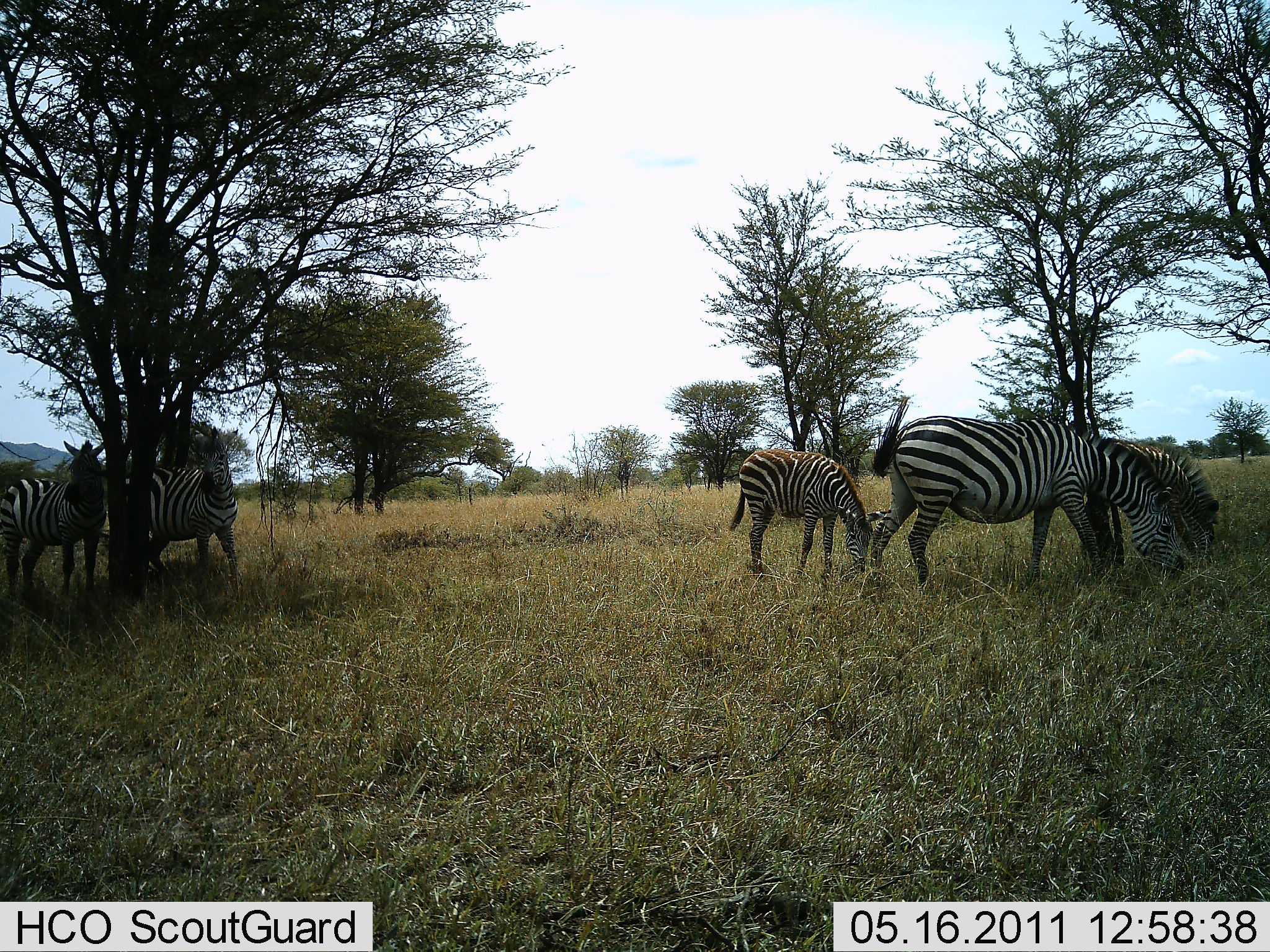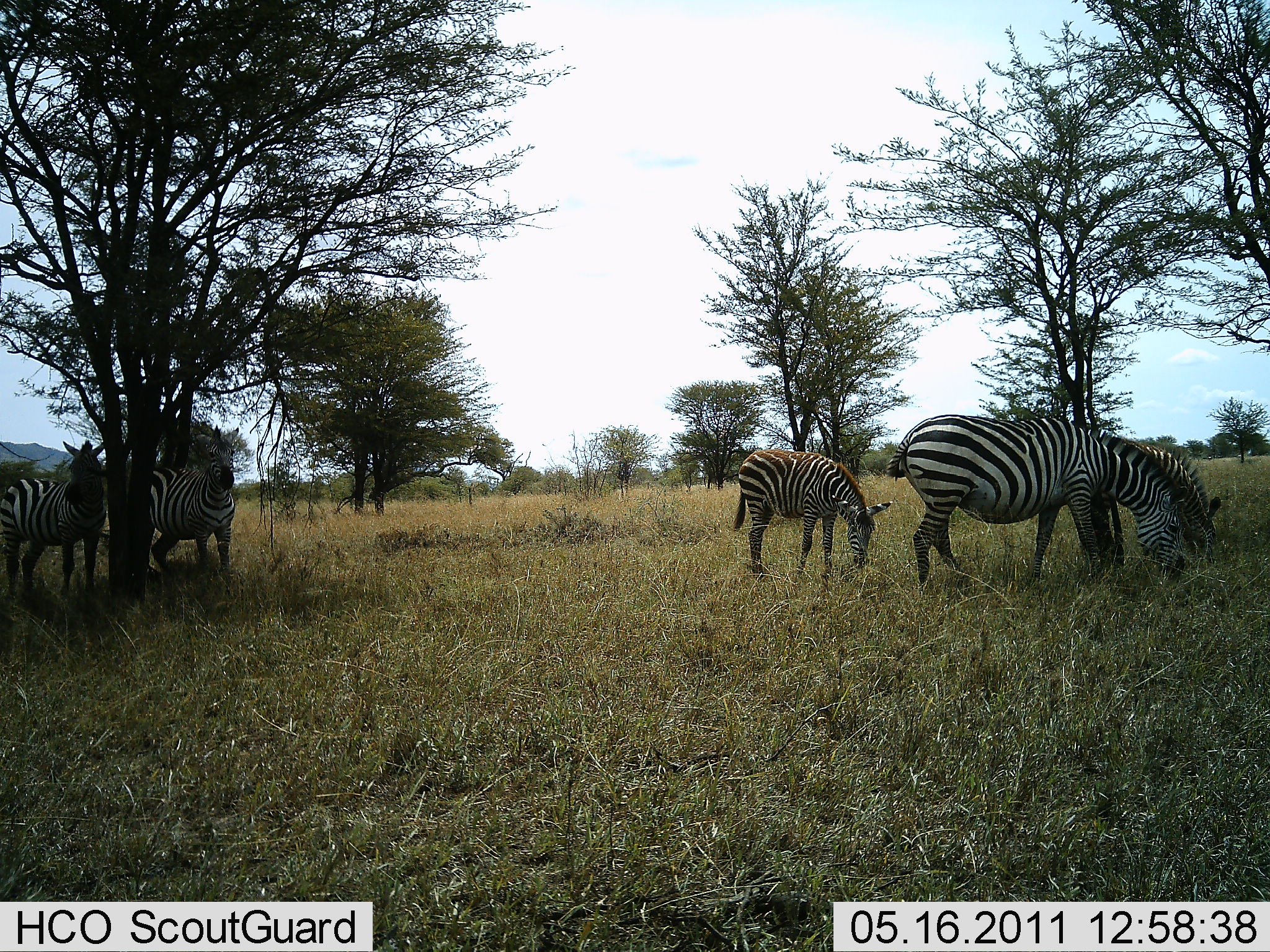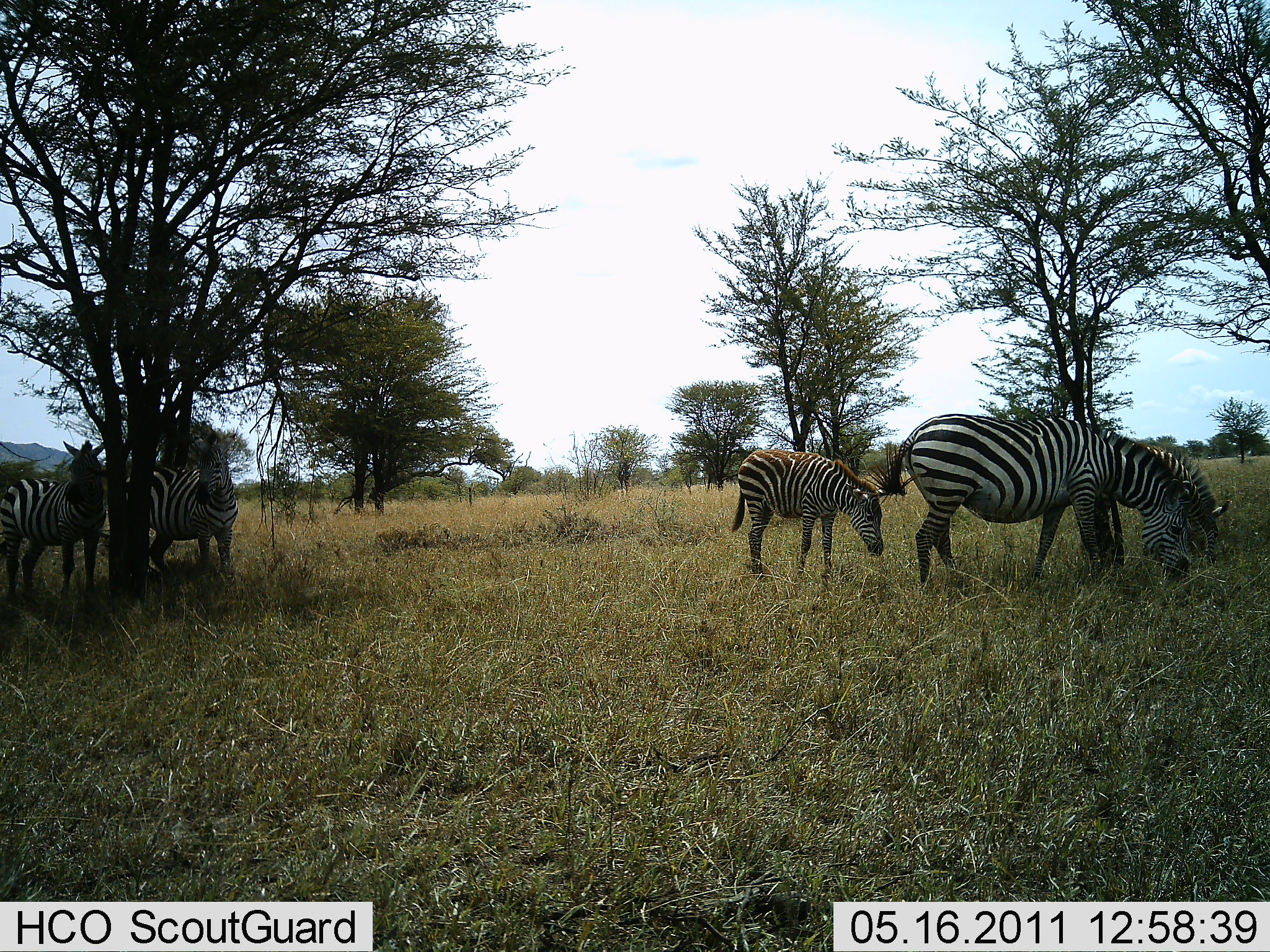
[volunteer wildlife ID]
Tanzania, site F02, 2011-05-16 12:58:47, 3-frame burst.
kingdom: Animalia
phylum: Chordata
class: Mammalia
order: Perissodactyla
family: Equidae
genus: Equus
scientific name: Equus quagga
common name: plains zebra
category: zebra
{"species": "zebra (plains zebra) (Equus quagga)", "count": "5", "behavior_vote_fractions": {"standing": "69%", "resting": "8%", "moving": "0%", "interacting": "0%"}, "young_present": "23%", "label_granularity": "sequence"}